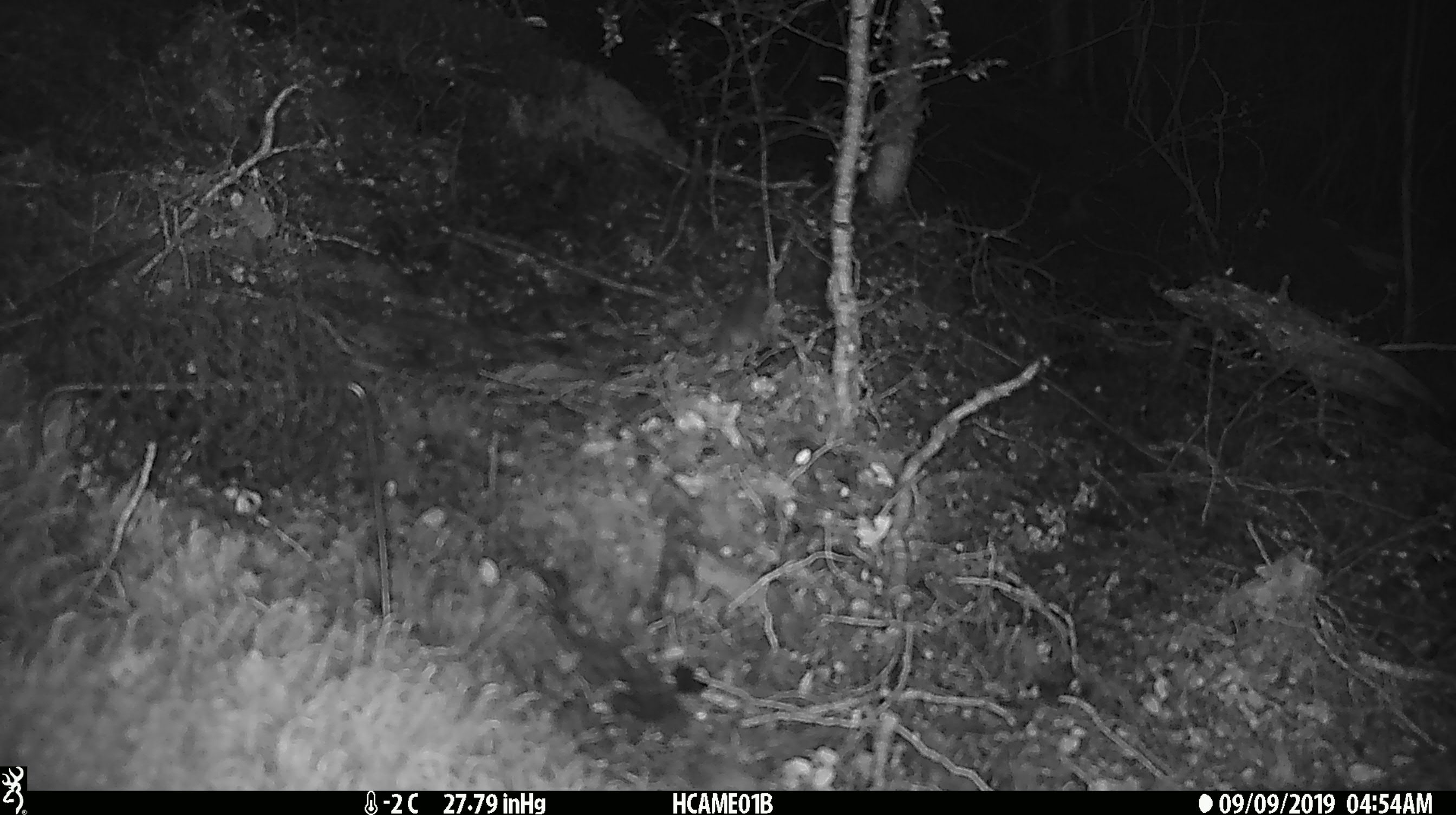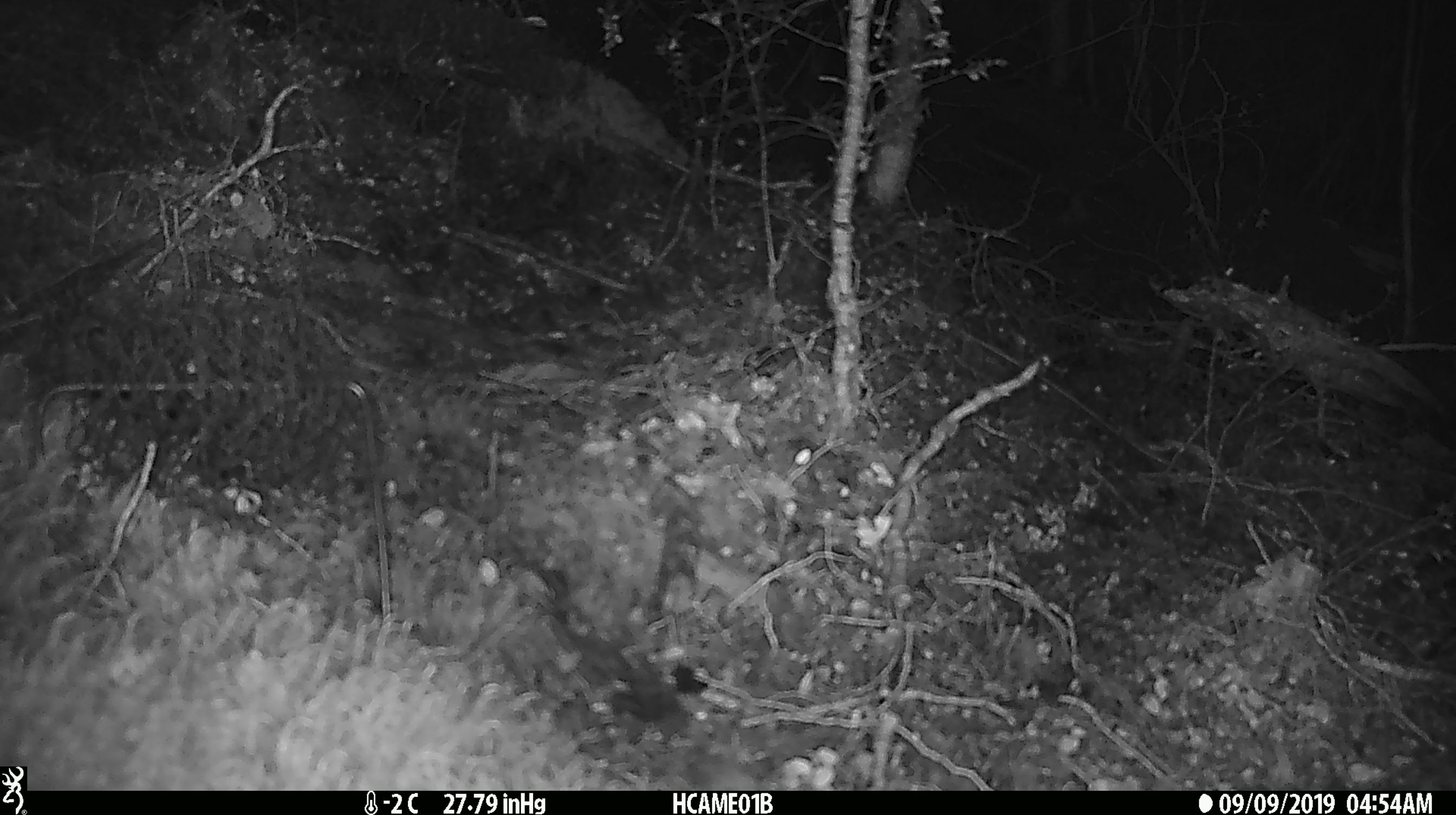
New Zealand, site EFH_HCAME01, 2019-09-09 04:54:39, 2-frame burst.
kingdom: Animalia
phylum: Chordata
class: Mammalia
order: Rodentia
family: Muridae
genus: Mus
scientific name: Mus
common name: mouse